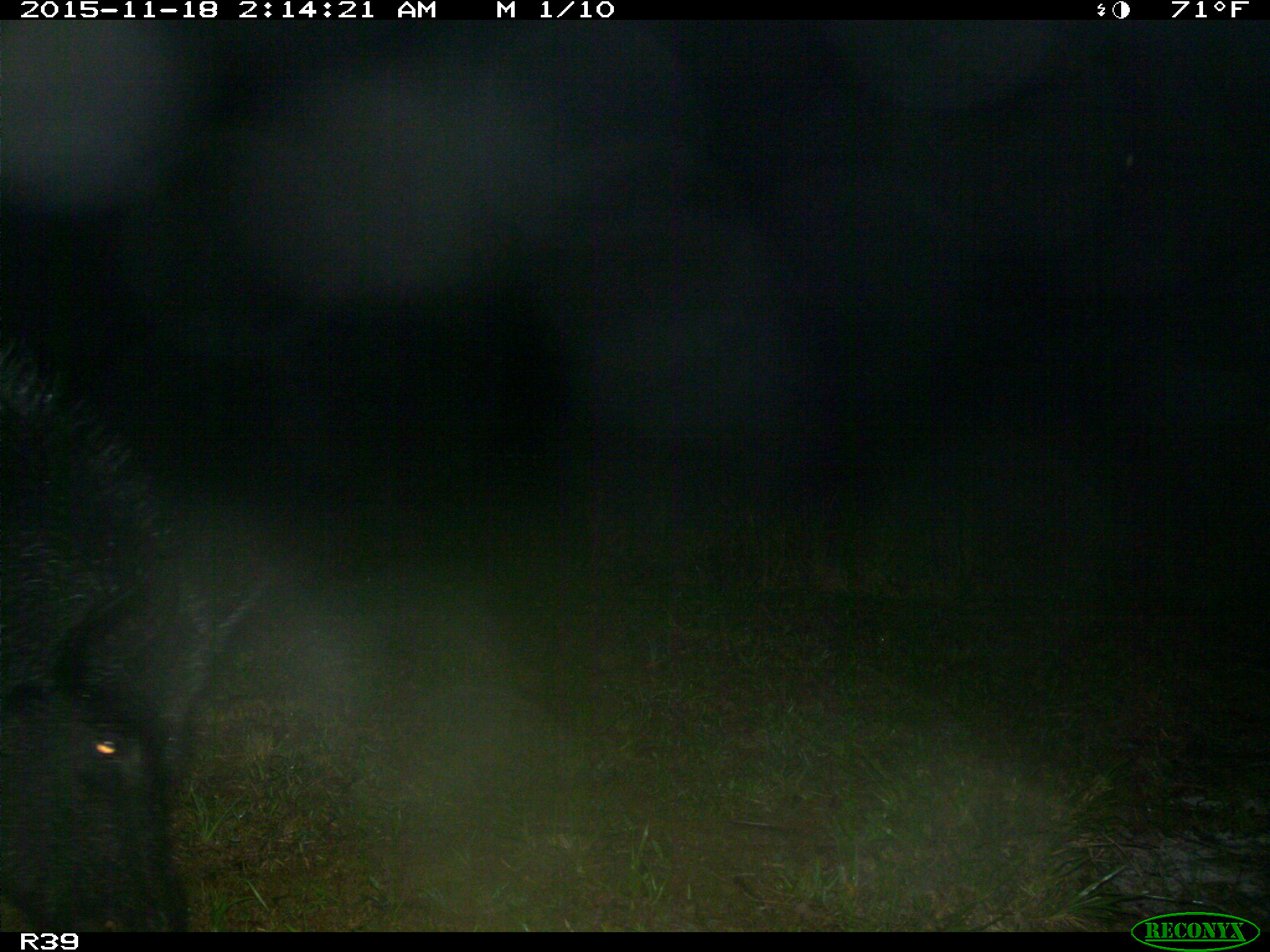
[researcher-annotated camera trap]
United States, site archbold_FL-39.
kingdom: Animalia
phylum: Chordata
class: Mammalia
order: Artiodactyla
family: Suidae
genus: Sus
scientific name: Sus scrofa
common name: wild boar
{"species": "Sus scrofa (wild boar)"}